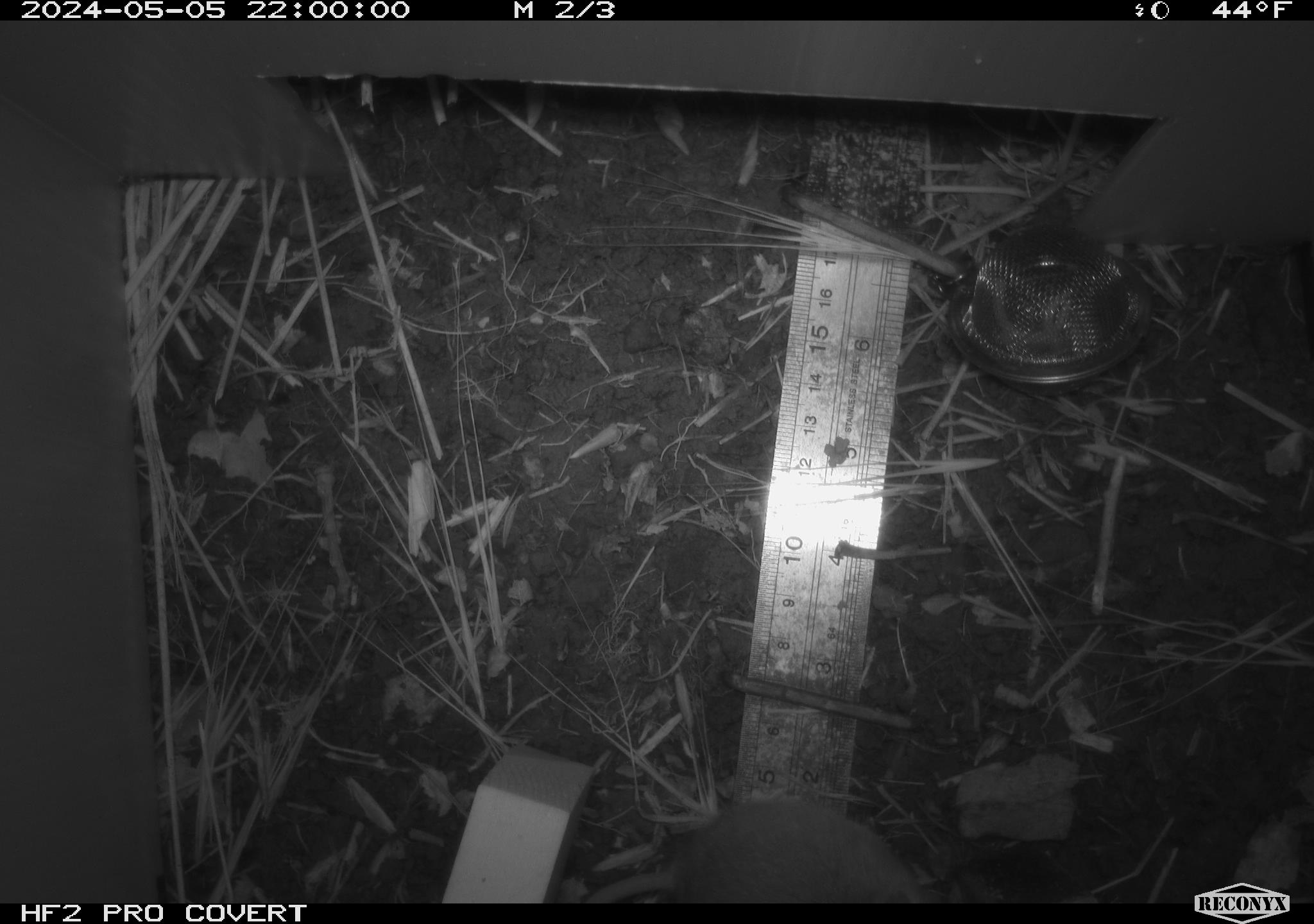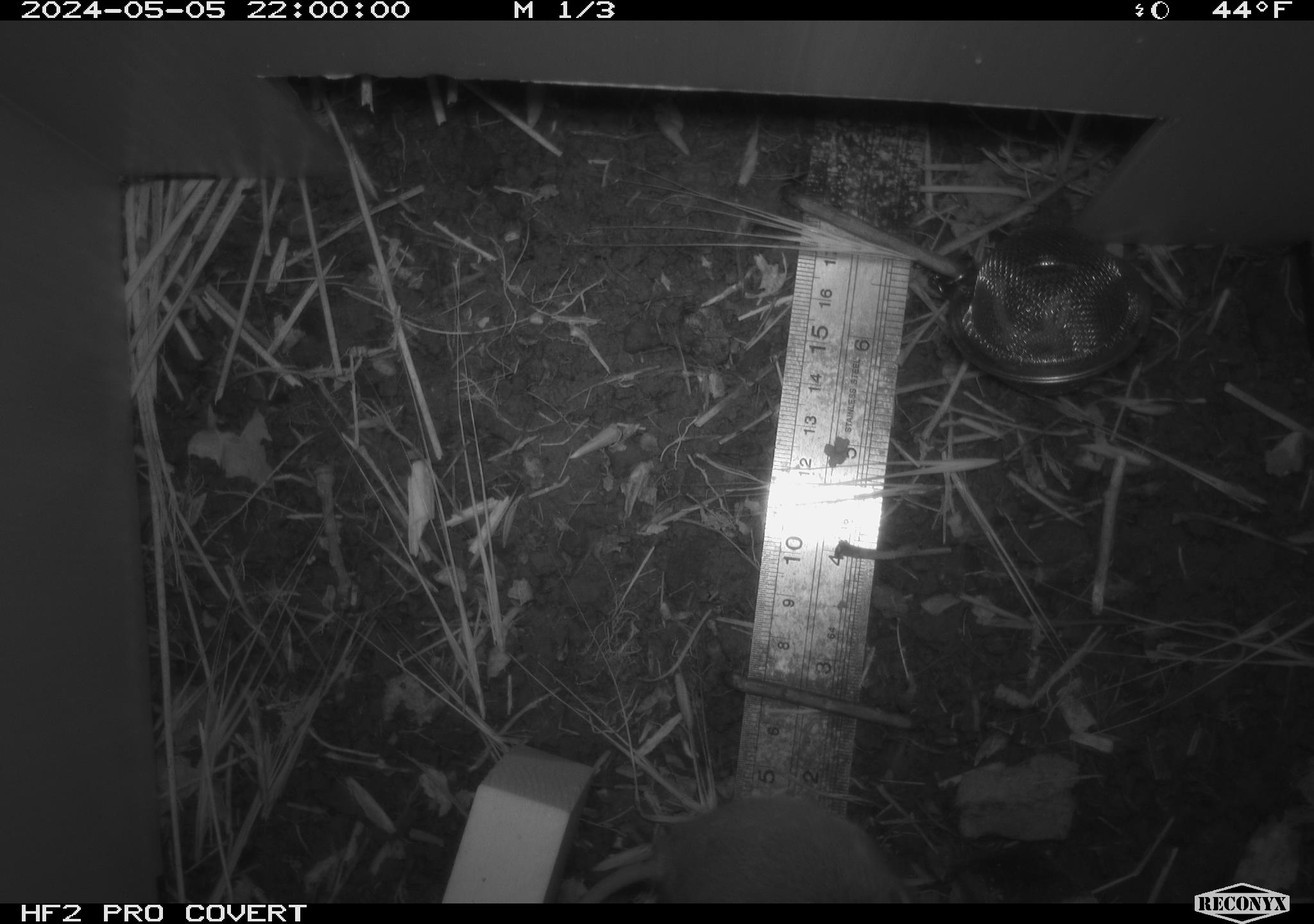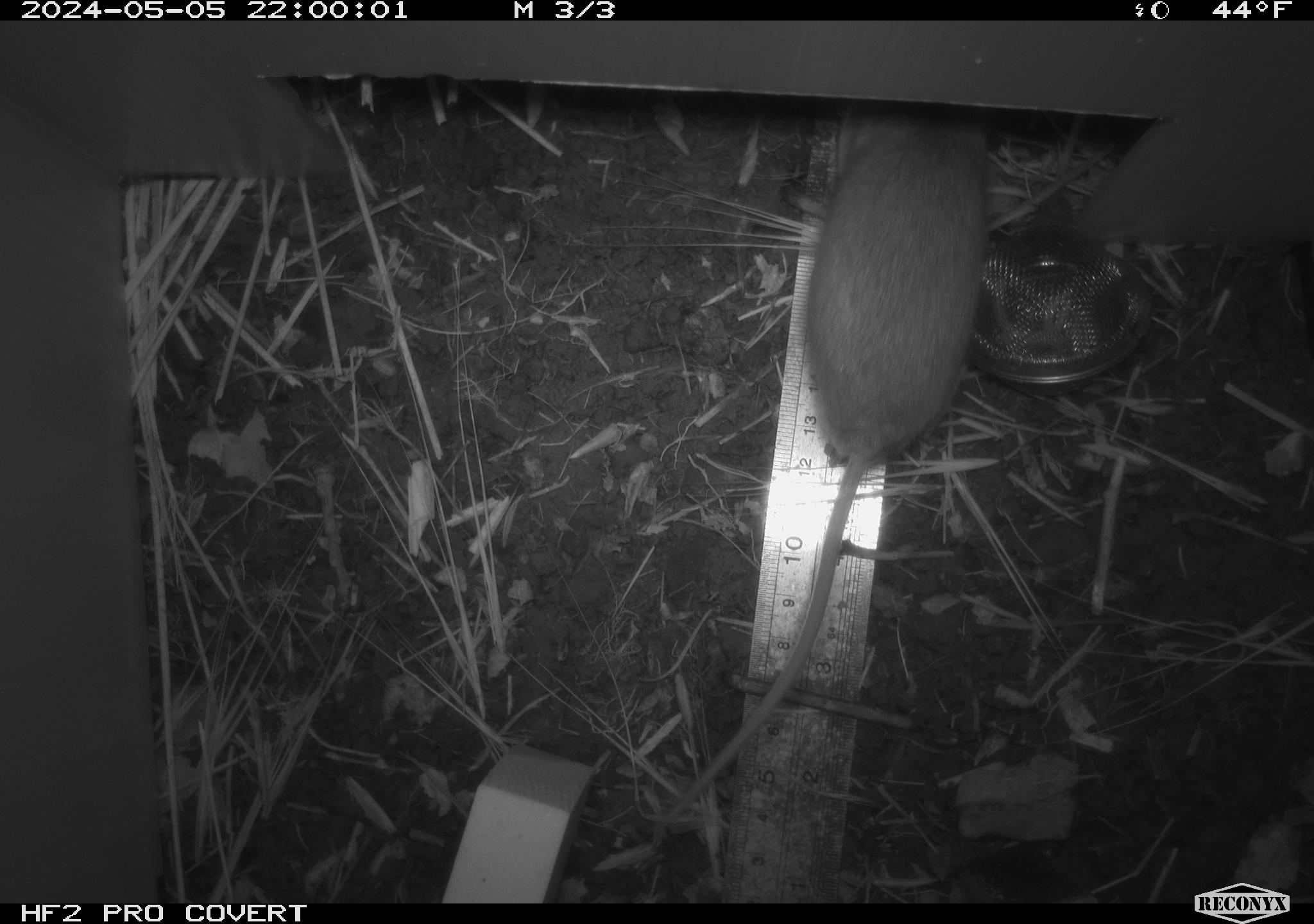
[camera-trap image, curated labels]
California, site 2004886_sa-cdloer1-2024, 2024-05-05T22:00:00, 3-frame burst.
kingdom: Animalia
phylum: Chordata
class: Mammalia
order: Rodentia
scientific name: Rodentia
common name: mouse species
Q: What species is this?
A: Mouse species (Rodentia).